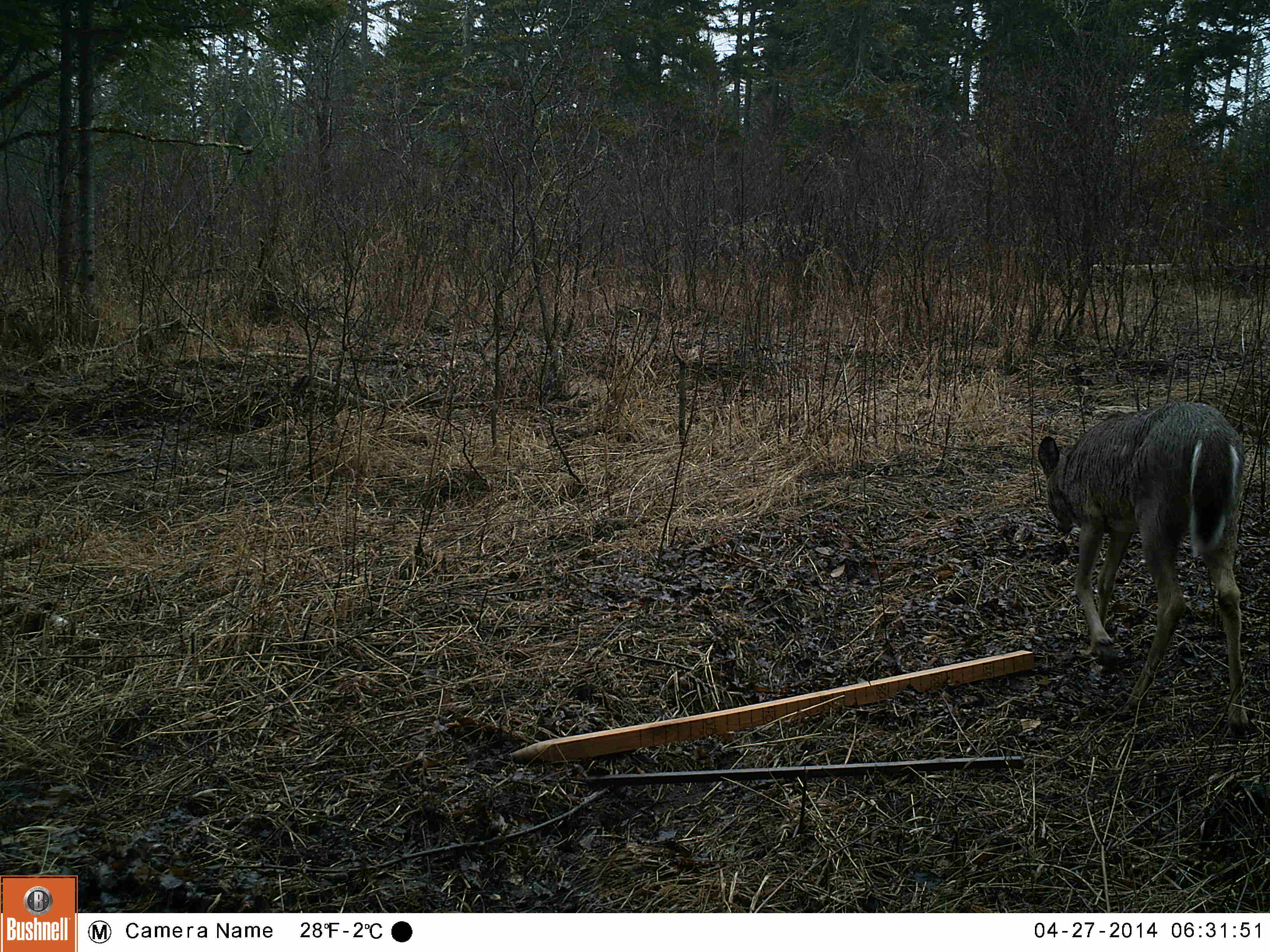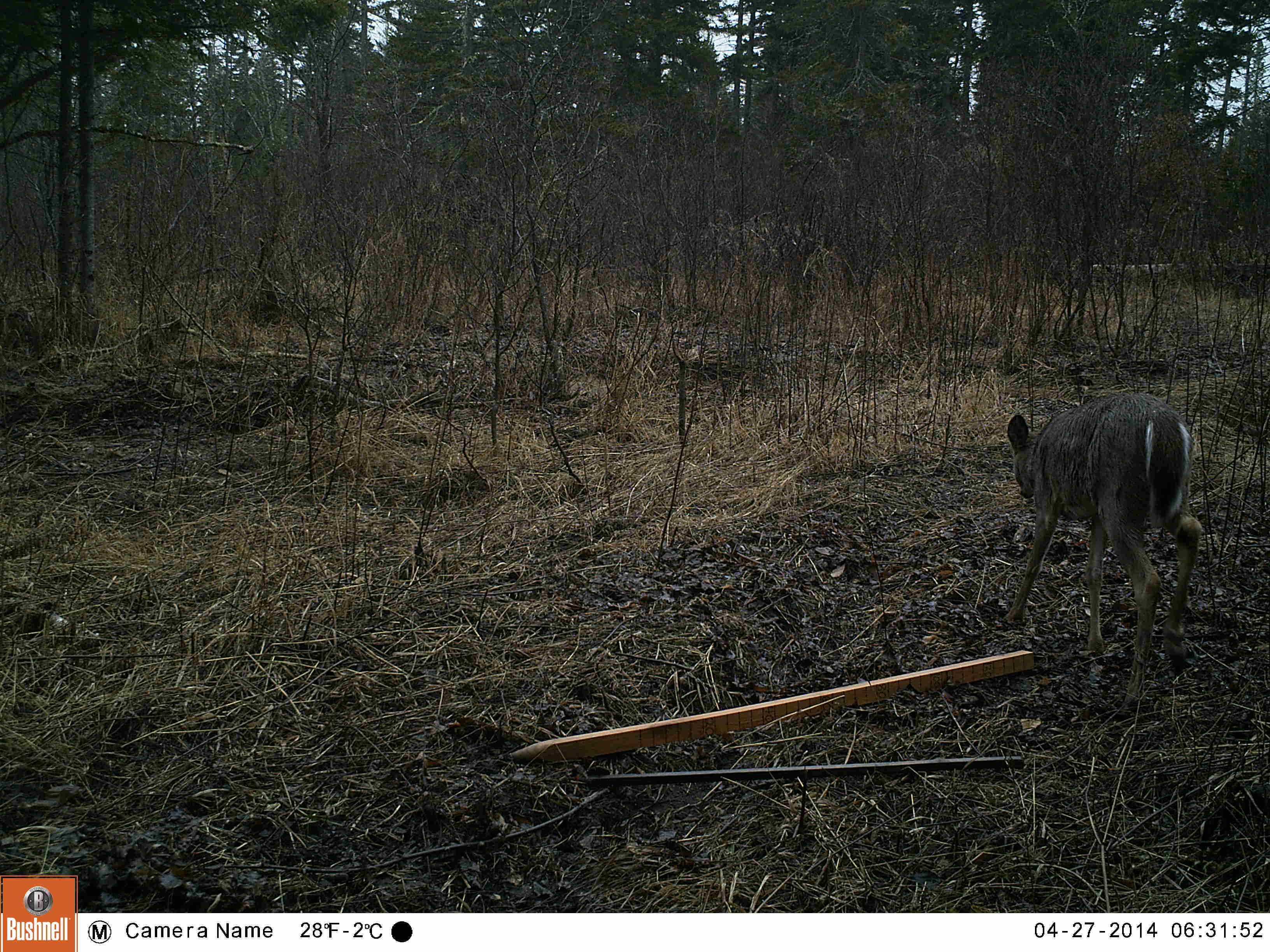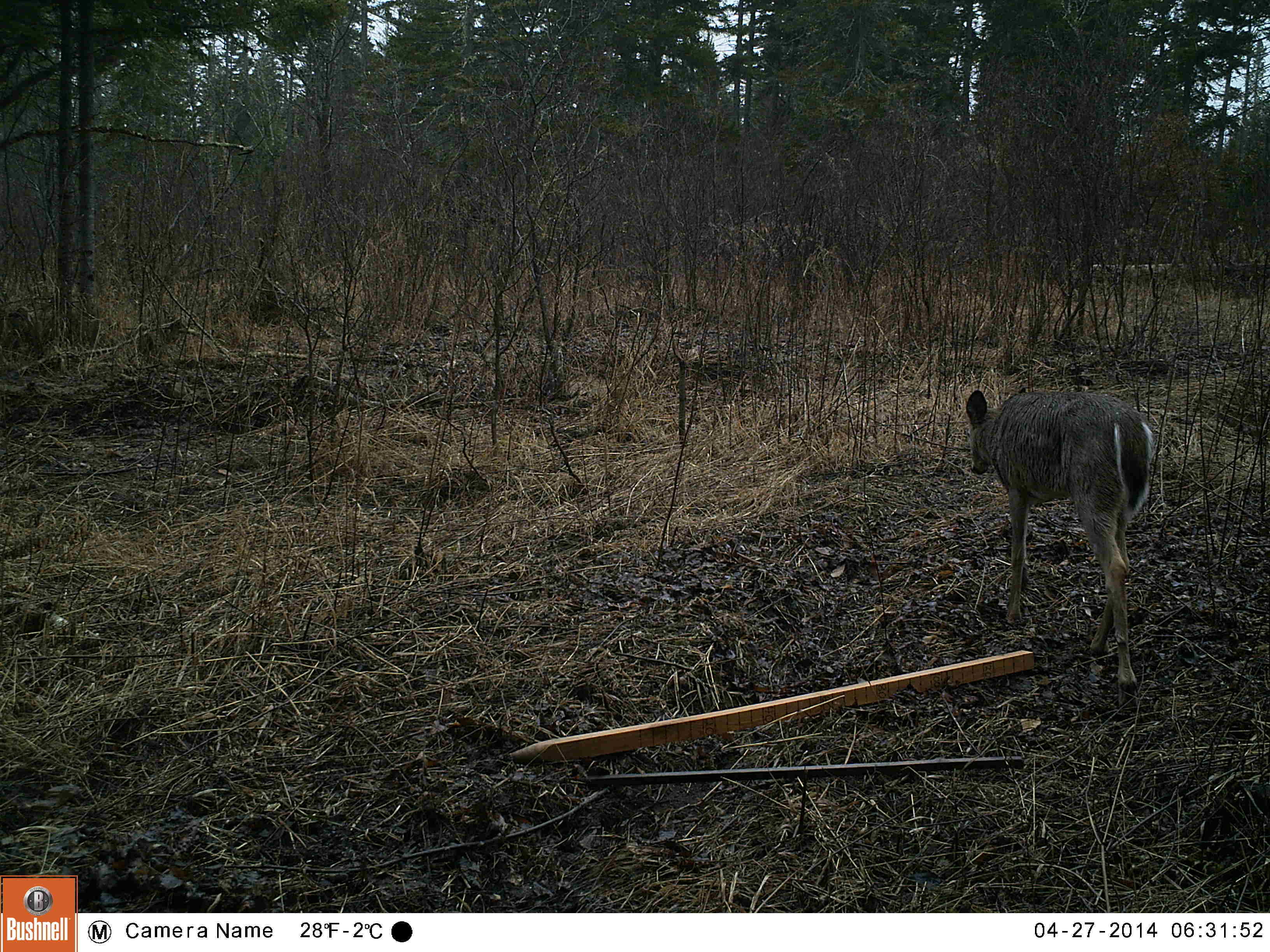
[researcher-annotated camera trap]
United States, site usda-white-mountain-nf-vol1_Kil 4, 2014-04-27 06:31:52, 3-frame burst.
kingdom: Animalia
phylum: Chordata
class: Mammalia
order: Artiodactyla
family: Cervidae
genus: Odocoileus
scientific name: Odocoileus virginianus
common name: white-tailed deer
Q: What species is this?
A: White-tailed deer (Odocoileus virginianus).